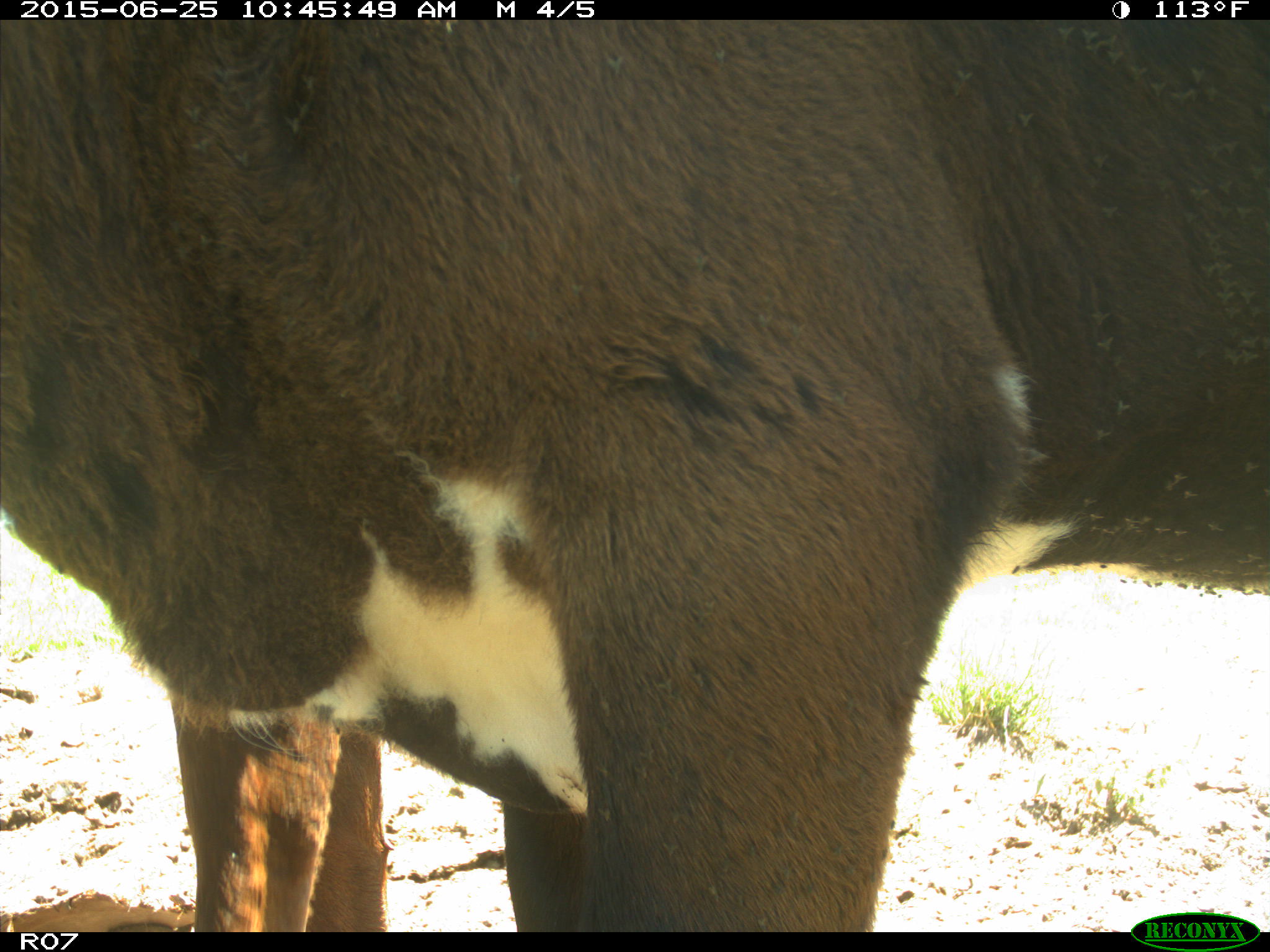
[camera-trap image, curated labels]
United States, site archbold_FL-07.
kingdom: Animalia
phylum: Chordata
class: Mammalia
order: Artiodactyla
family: Bovidae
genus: Bos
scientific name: Bos taurus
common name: domestic cow